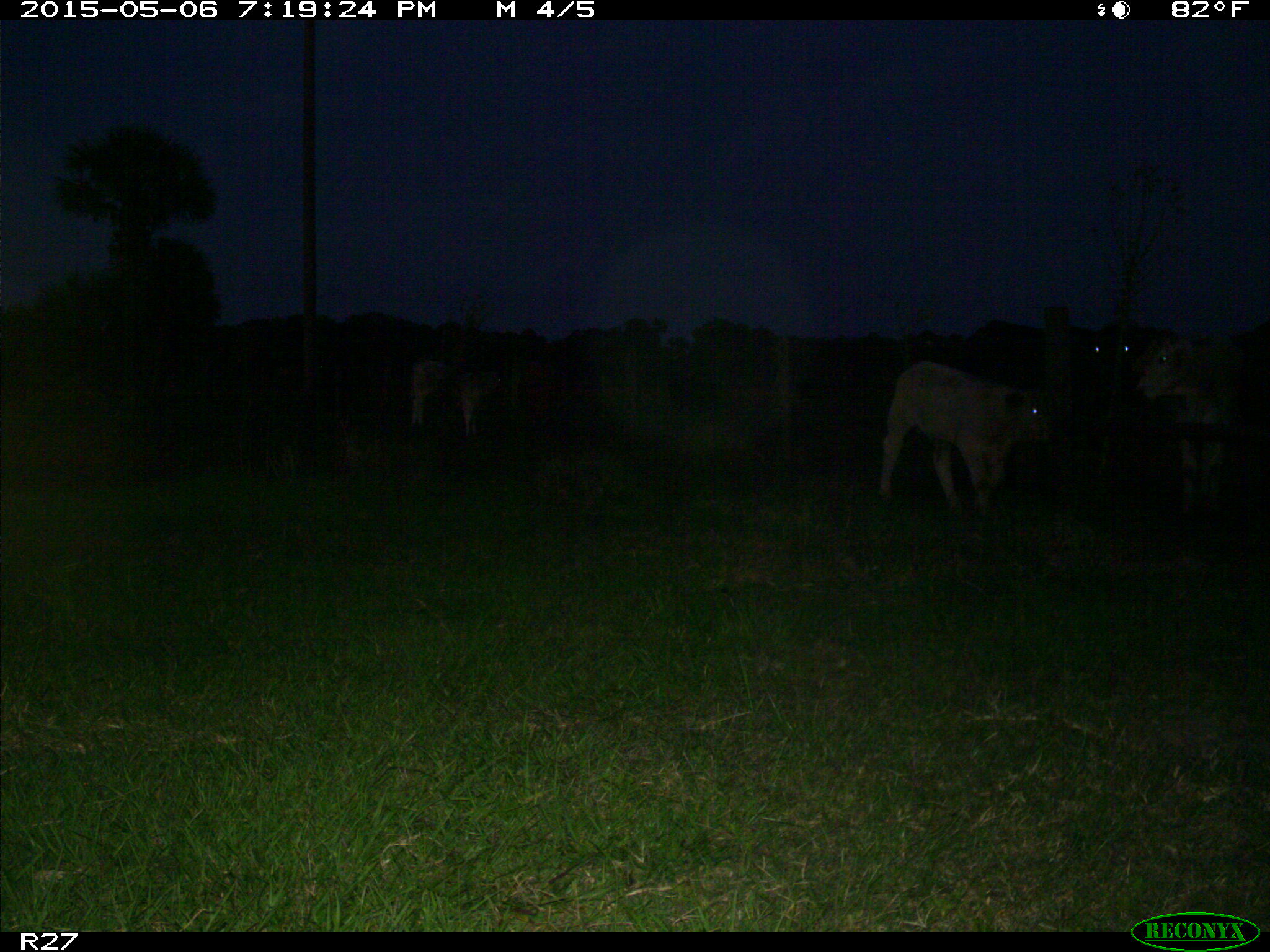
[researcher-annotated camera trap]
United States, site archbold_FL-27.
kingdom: Animalia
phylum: Chordata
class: Mammalia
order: Artiodactyla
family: Bovidae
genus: Bos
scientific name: Bos taurus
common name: domestic cow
Bos taurus (domestic cow).